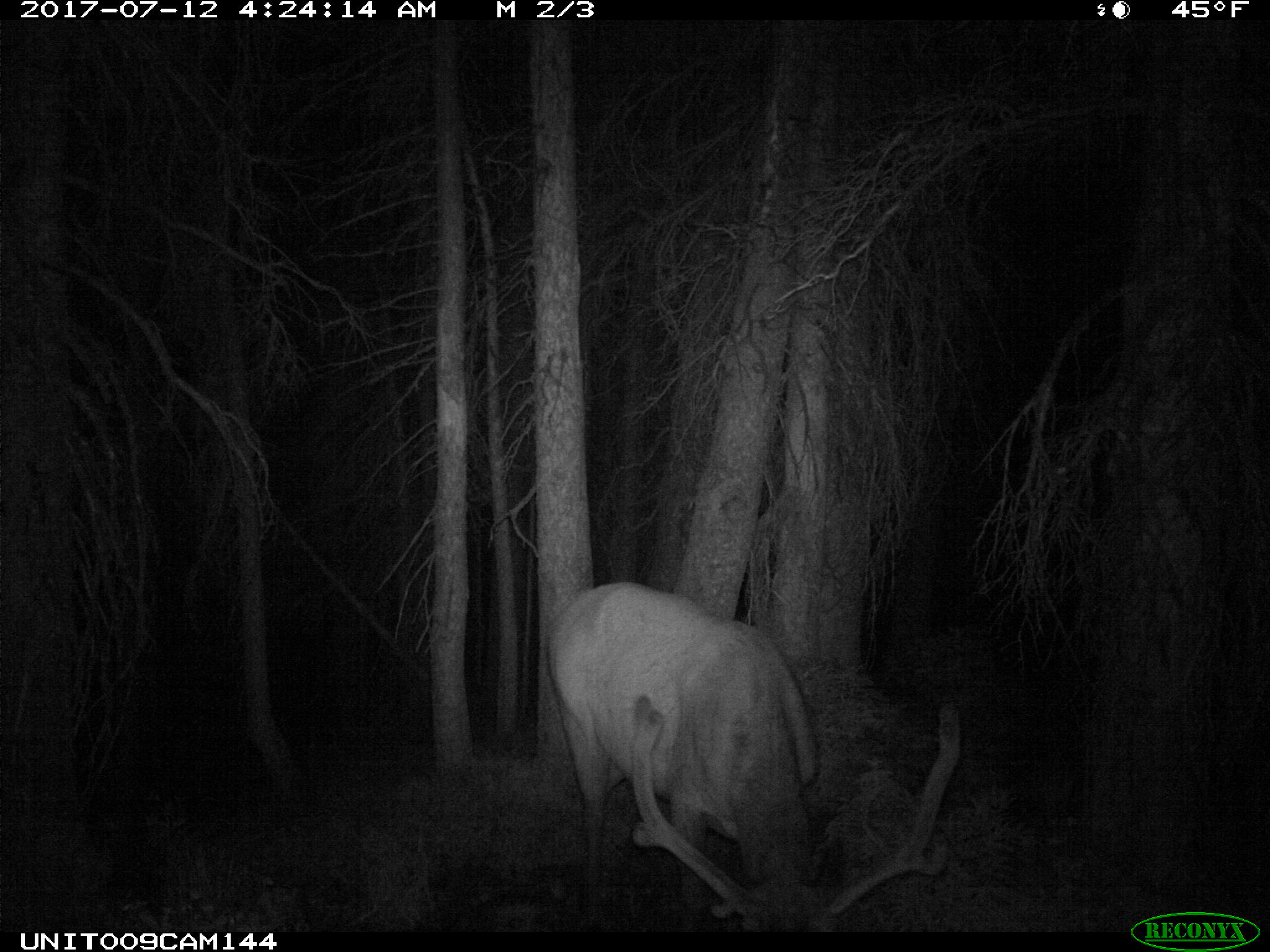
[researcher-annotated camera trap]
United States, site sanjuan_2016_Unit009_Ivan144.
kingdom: Animalia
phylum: Chordata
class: Mammalia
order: Artiodactyla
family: Cervidae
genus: Cervus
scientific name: Cervus elaphus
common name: red deer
Cervus elaphus (red deer).